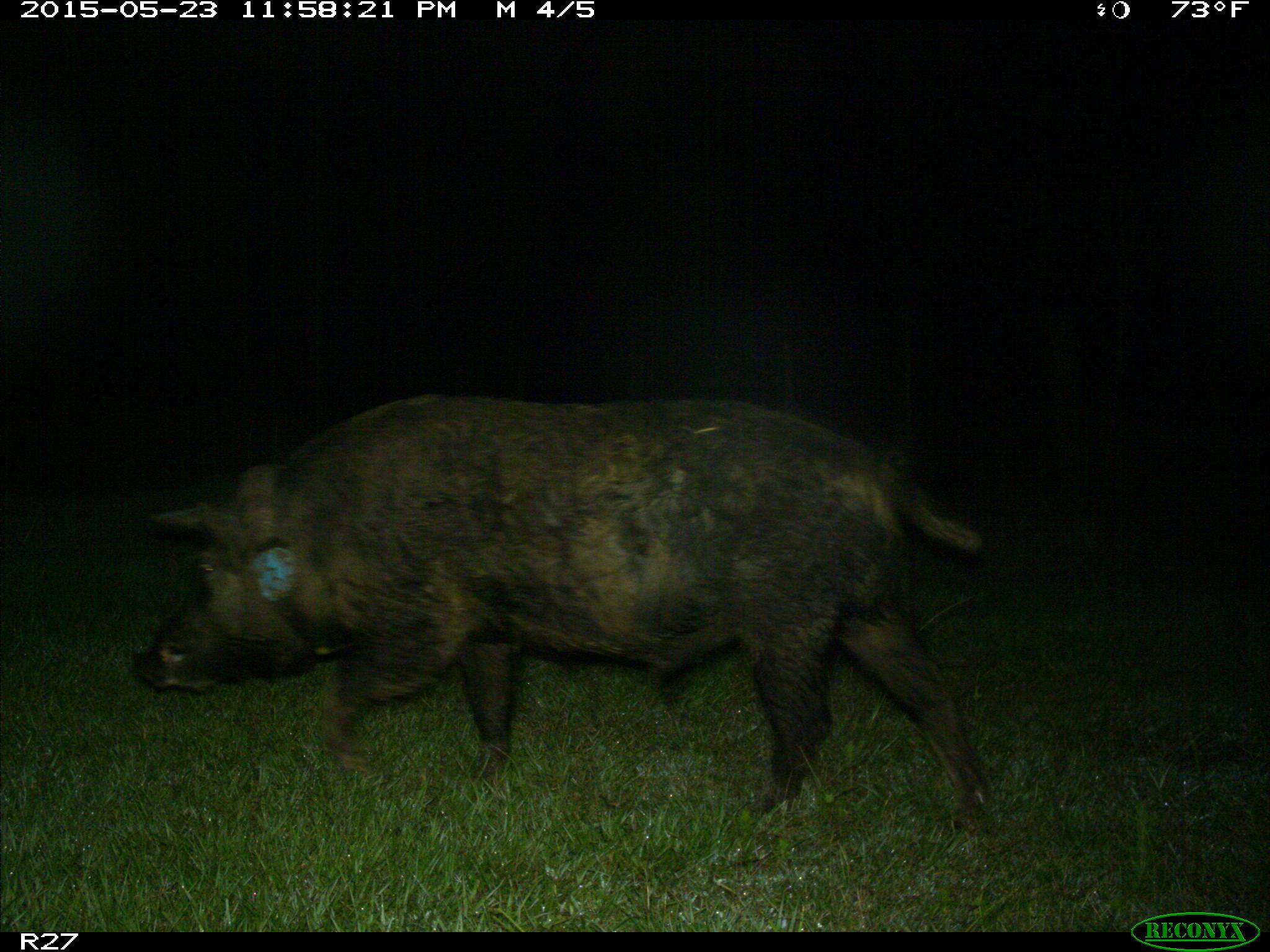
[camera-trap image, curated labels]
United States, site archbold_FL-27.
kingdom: Animalia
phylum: Chordata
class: Mammalia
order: Artiodactyla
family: Suidae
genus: Sus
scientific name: Sus scrofa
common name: wild boar